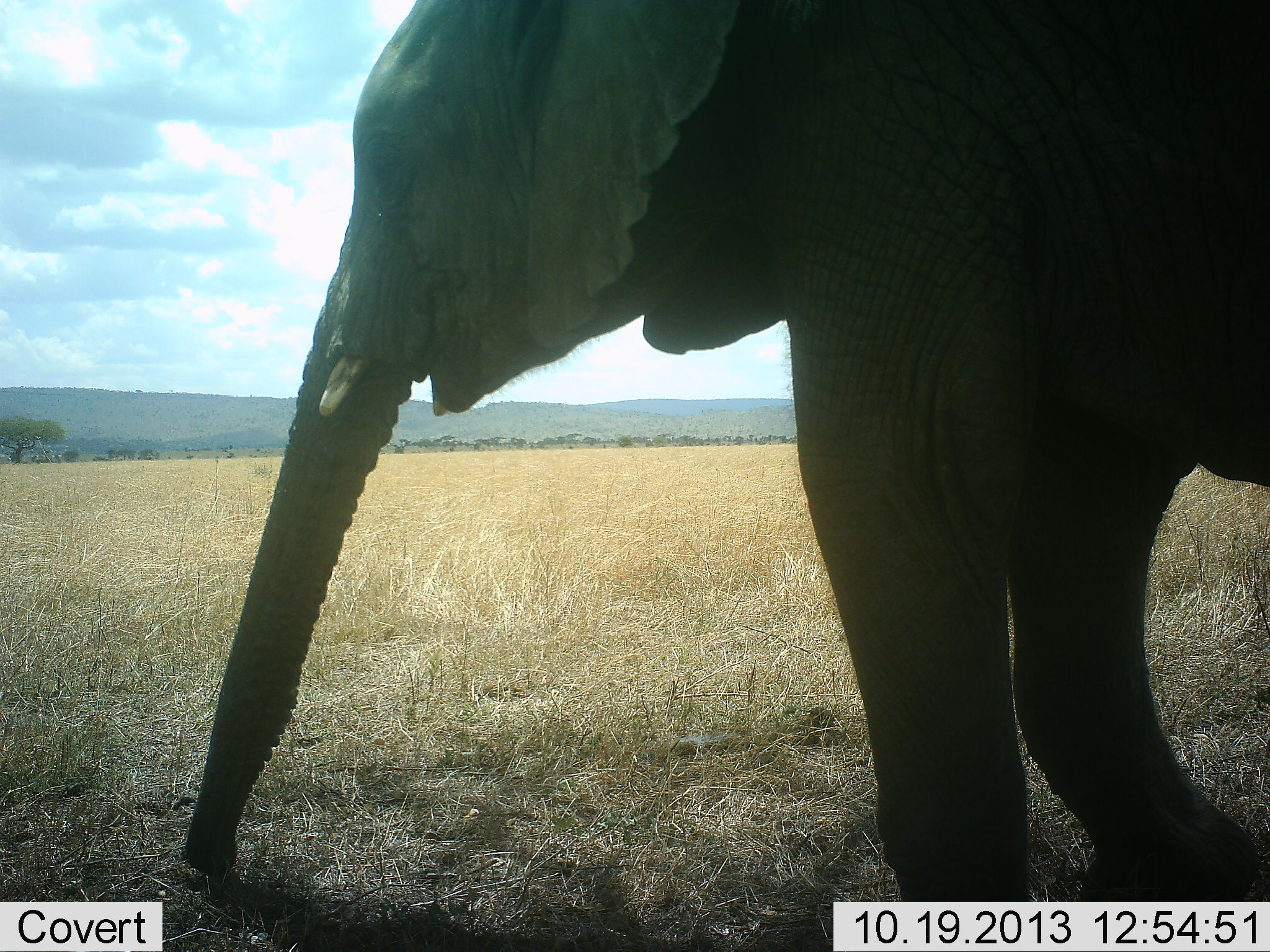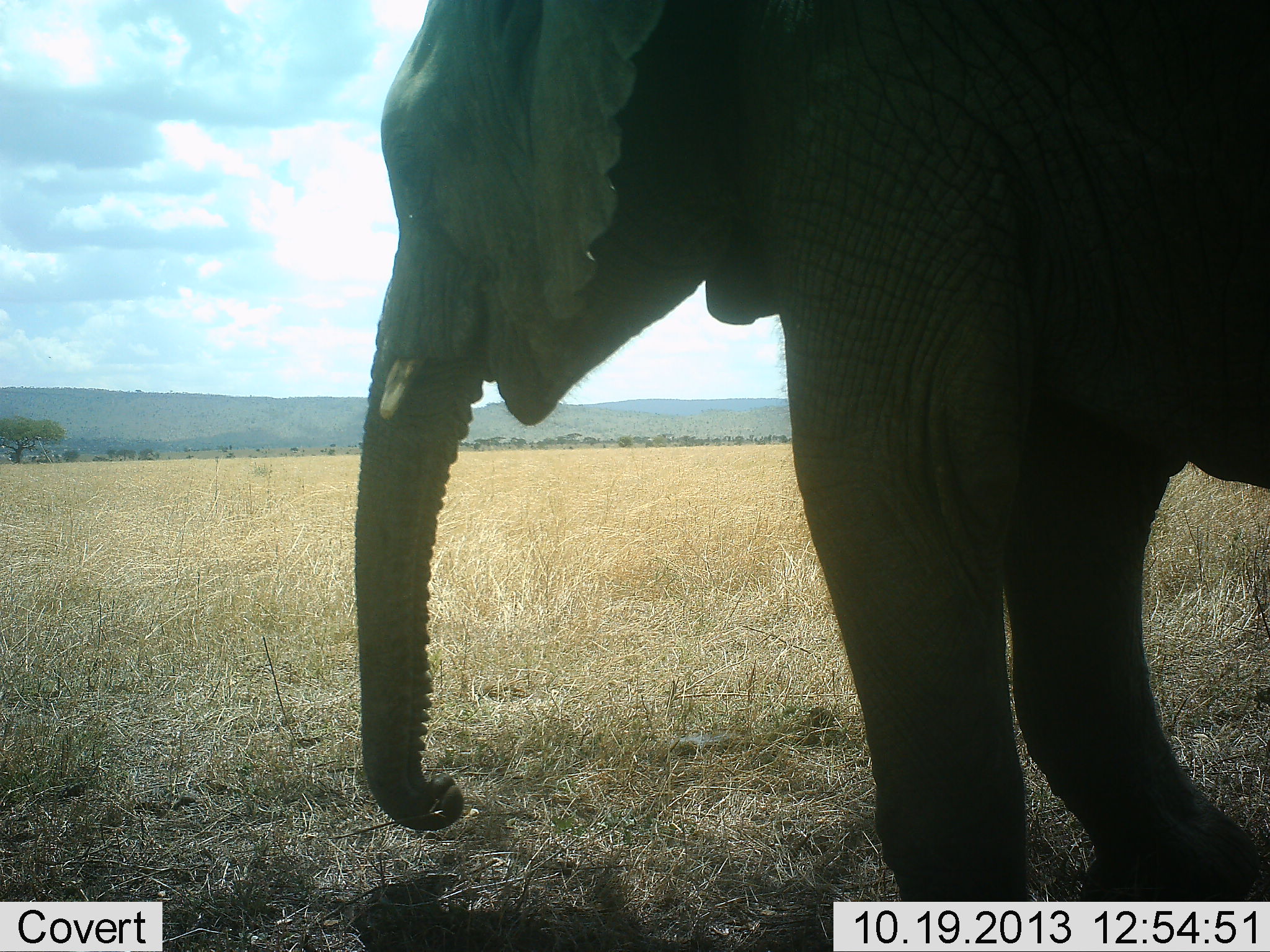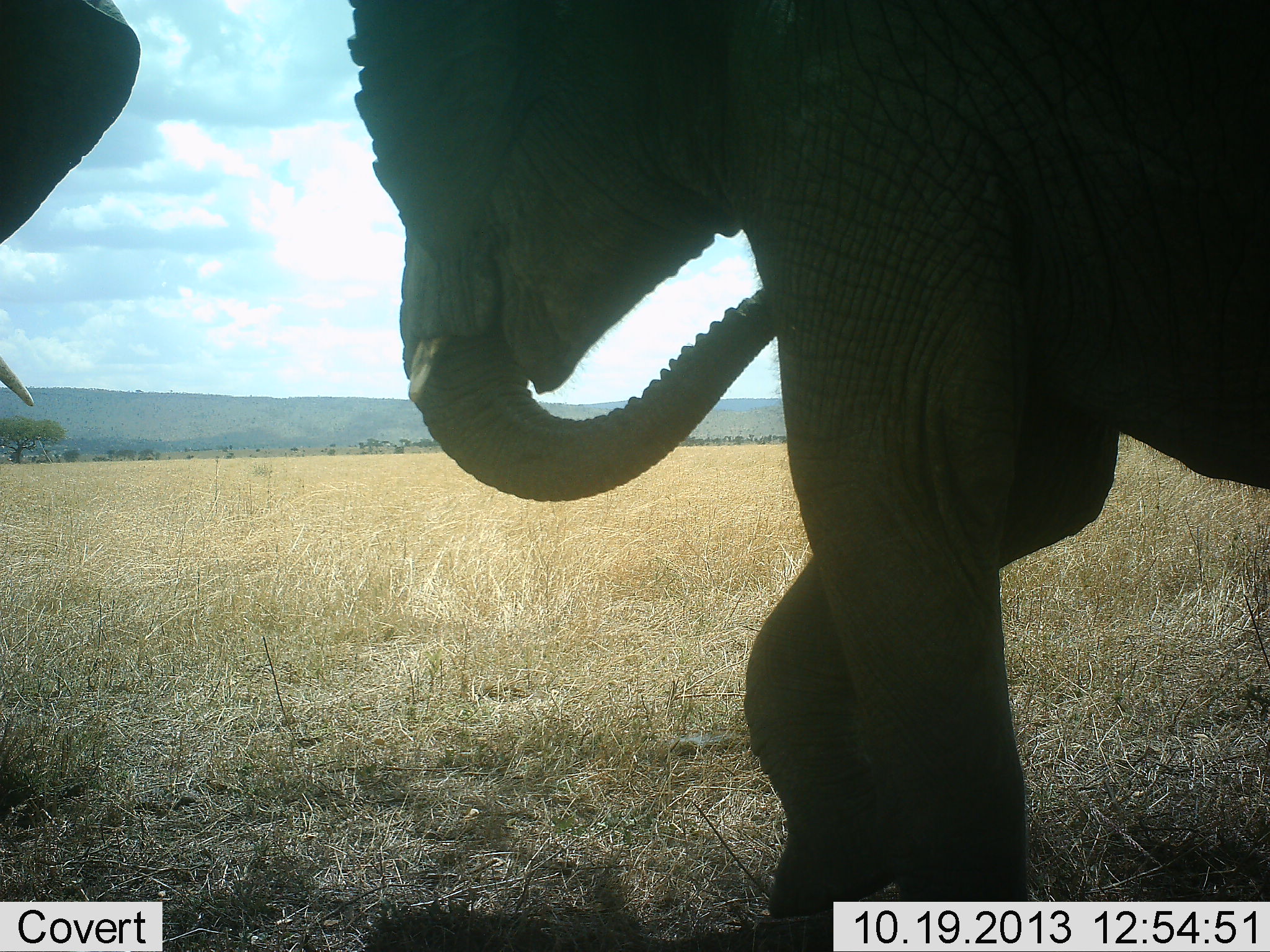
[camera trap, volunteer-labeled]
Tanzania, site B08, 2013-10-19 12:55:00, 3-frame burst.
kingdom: Animalia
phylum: Chordata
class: Mammalia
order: Proboscidea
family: Elephantidae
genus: Loxodonta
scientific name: Loxodonta africana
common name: african bush elephant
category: elephant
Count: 2.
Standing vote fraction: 45%.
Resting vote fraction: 0%.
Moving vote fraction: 30%.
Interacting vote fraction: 15%.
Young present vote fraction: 5%.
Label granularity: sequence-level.